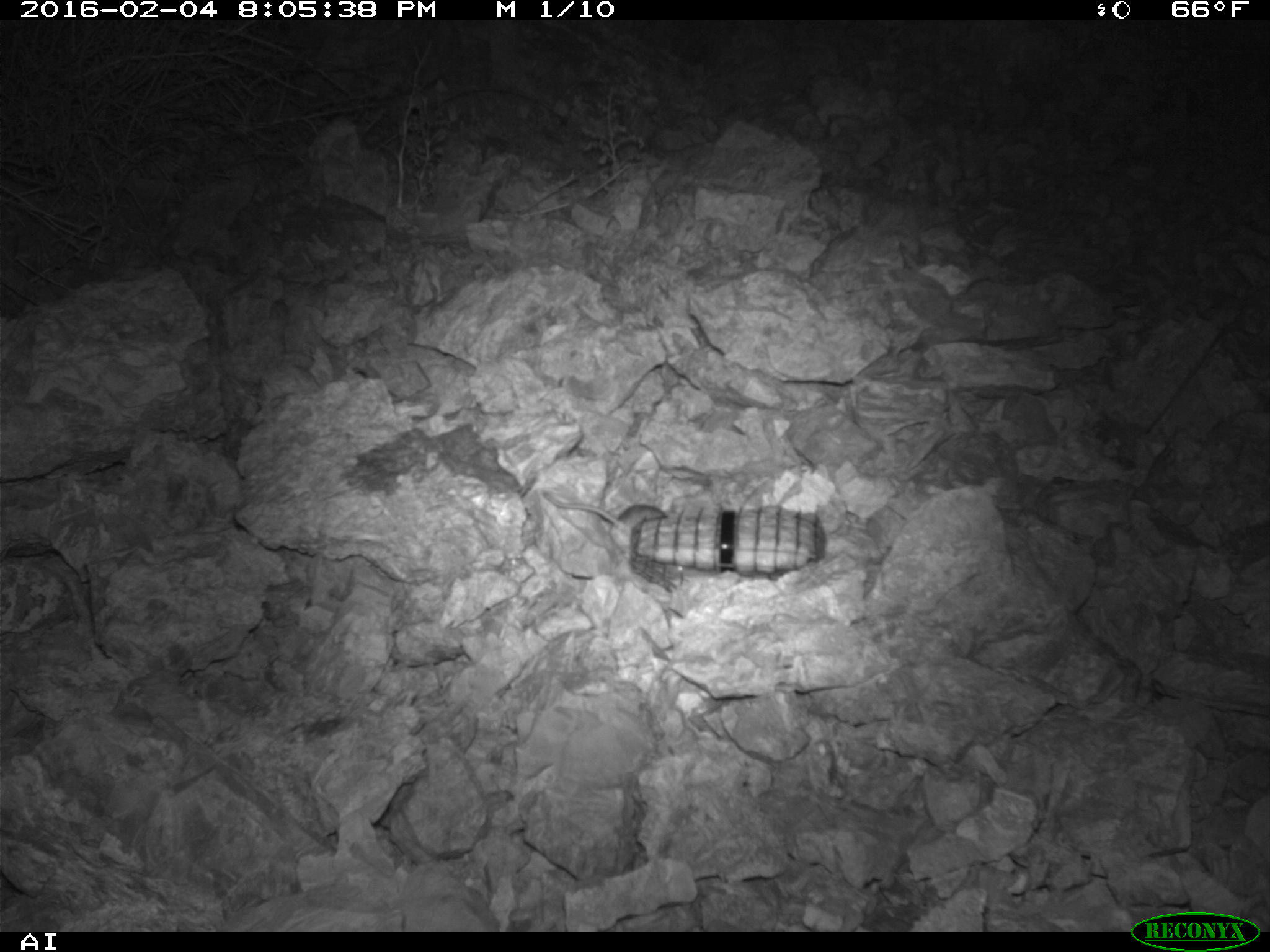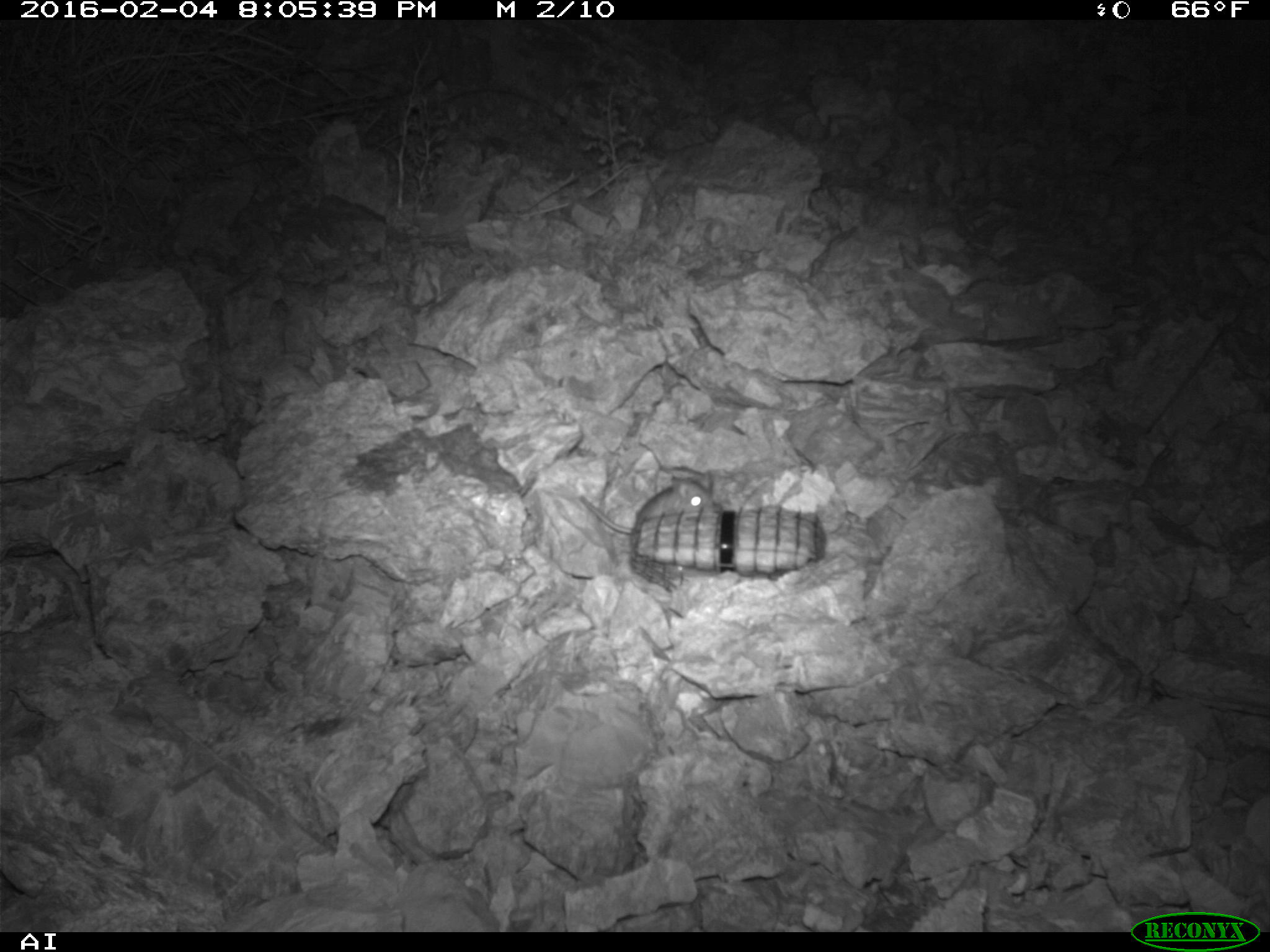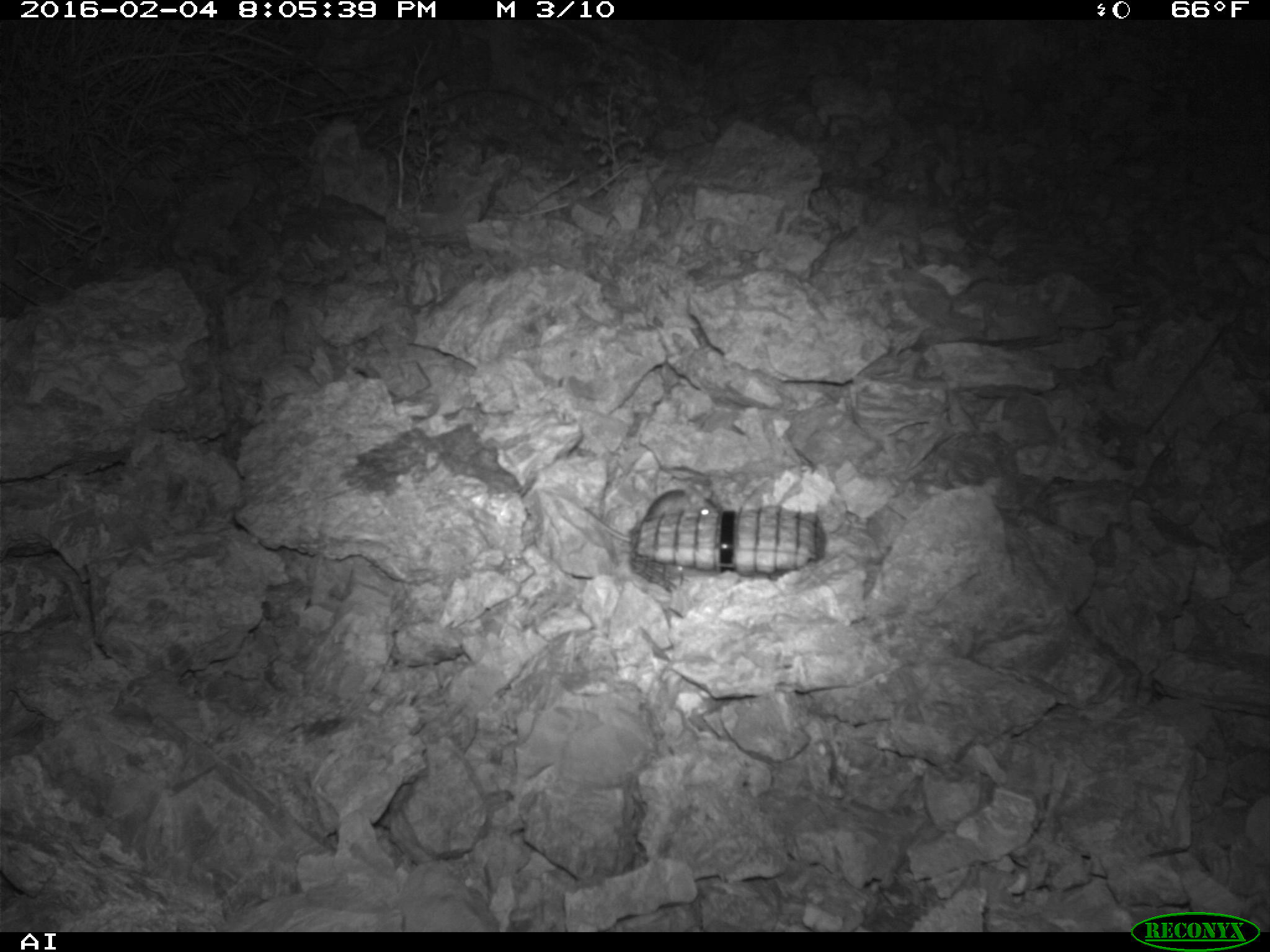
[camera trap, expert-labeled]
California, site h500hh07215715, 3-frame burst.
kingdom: Animalia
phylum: Chordata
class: Mammalia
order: Rodentia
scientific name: Rodentia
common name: rodent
Rodent (Rodentia).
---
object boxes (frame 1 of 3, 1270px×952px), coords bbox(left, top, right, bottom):
rodent: bbox(541, 492, 666, 555)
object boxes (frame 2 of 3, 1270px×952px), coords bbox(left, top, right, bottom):
rodent: bbox(579, 476, 714, 534)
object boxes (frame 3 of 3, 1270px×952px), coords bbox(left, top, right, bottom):
rodent: bbox(582, 481, 717, 540)